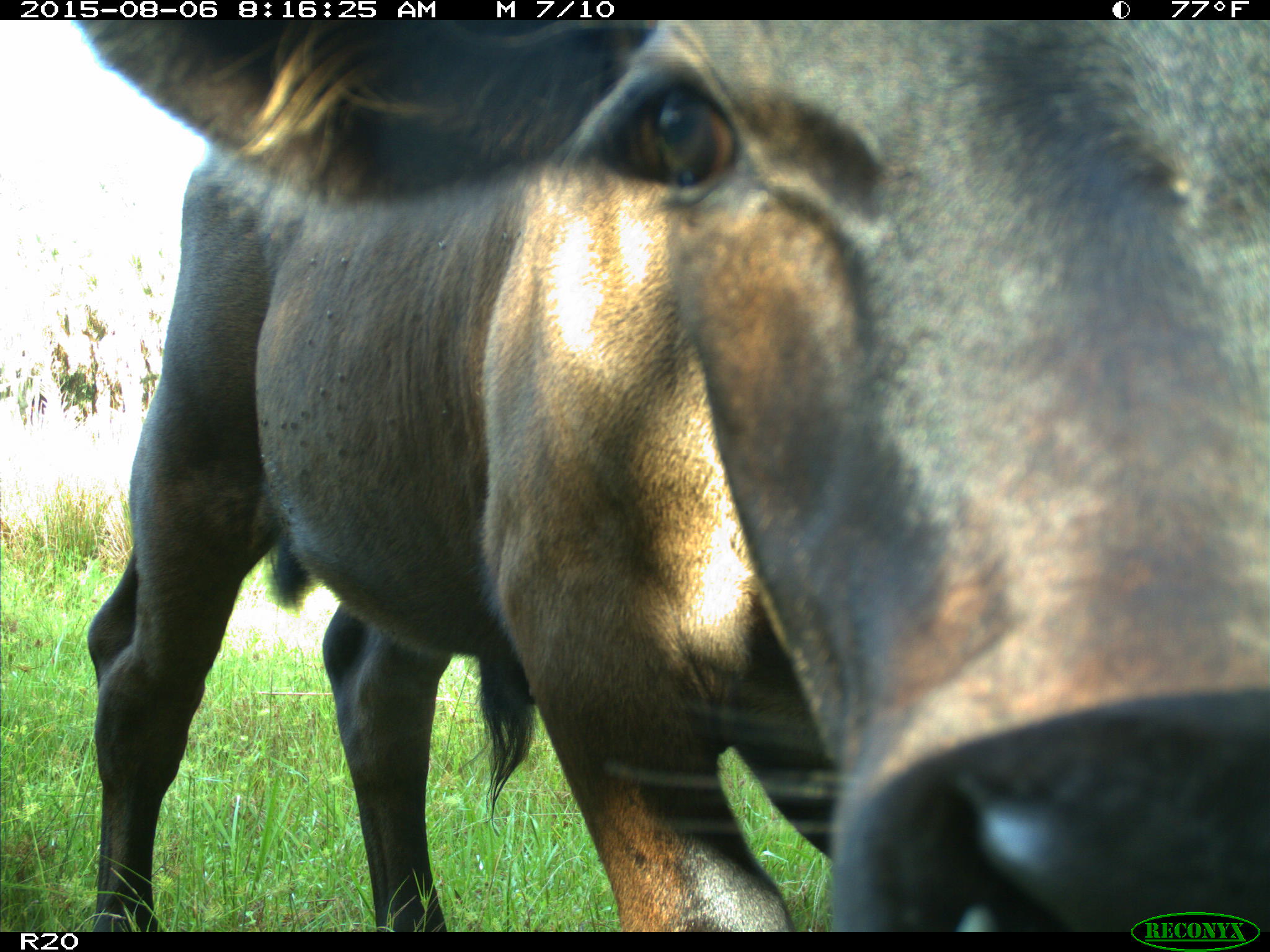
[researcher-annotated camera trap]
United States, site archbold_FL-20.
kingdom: Animalia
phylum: Chordata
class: Mammalia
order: Artiodactyla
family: Bovidae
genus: Bos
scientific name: Bos taurus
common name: domestic cow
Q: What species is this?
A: Bos taurus (domestic cow).